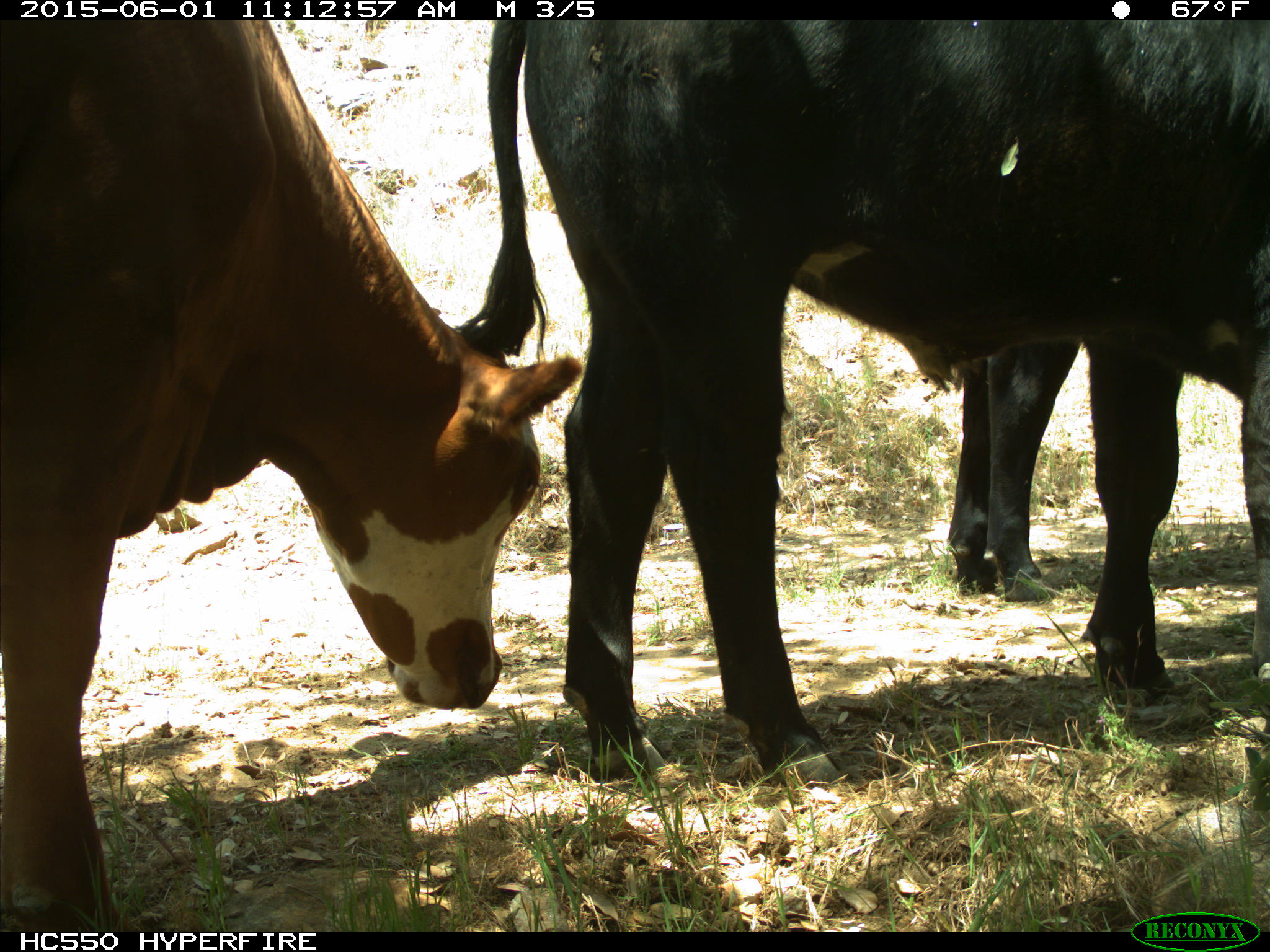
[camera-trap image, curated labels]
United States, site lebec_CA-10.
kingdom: Animalia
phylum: Chordata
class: Mammalia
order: Artiodactyla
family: Bovidae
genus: Bos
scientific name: Bos taurus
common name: domestic cow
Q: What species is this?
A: Bos taurus (domestic cow).